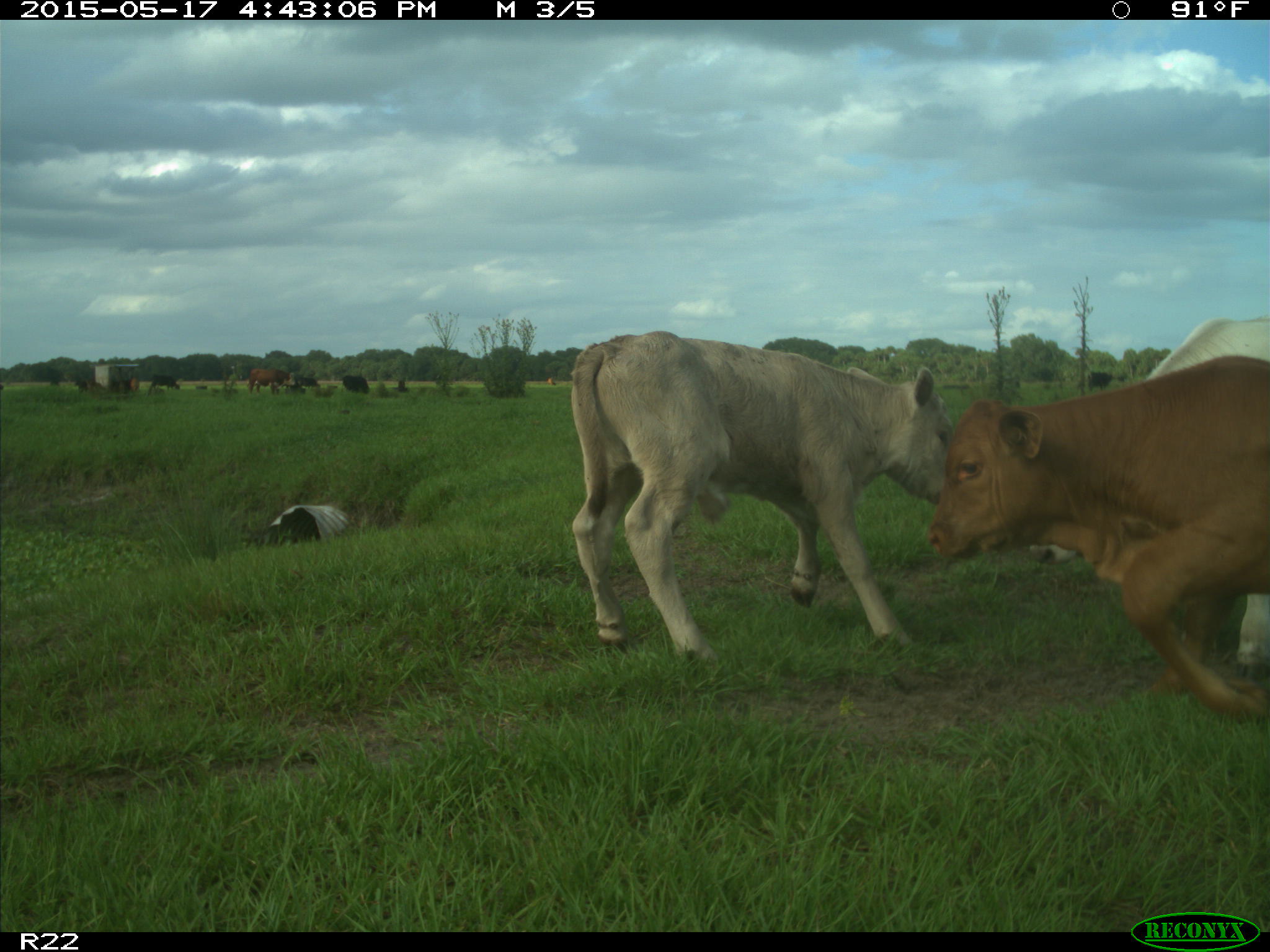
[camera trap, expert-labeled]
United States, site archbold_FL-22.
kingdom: Animalia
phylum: Chordata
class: Mammalia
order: Artiodactyla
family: Bovidae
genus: Bos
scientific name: Bos taurus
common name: domestic cow